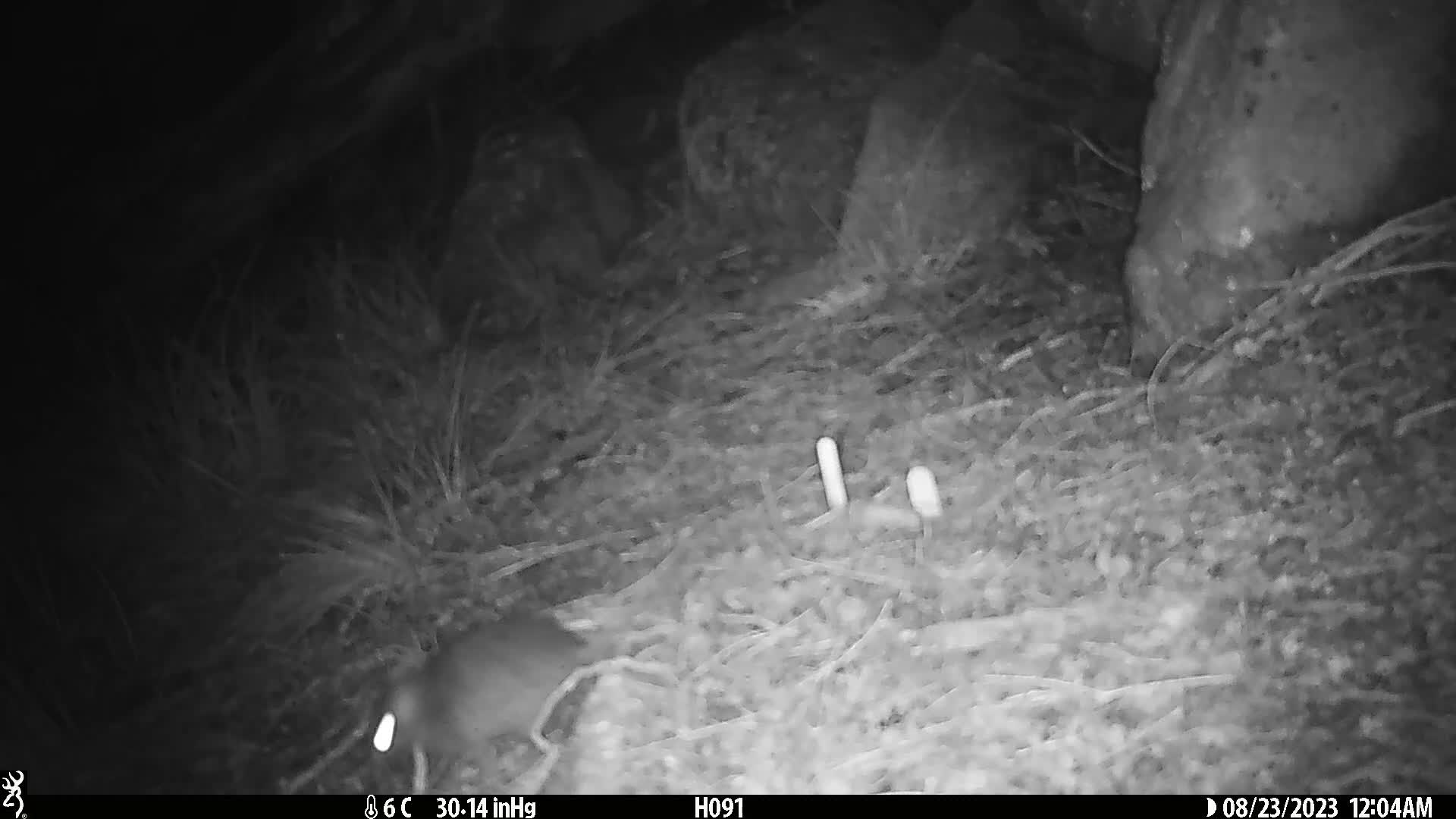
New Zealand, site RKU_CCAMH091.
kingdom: Animalia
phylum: Chordata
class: Mammalia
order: Rodentia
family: Muridae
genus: Rattus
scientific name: Rattus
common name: rat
Rat (Rattus).